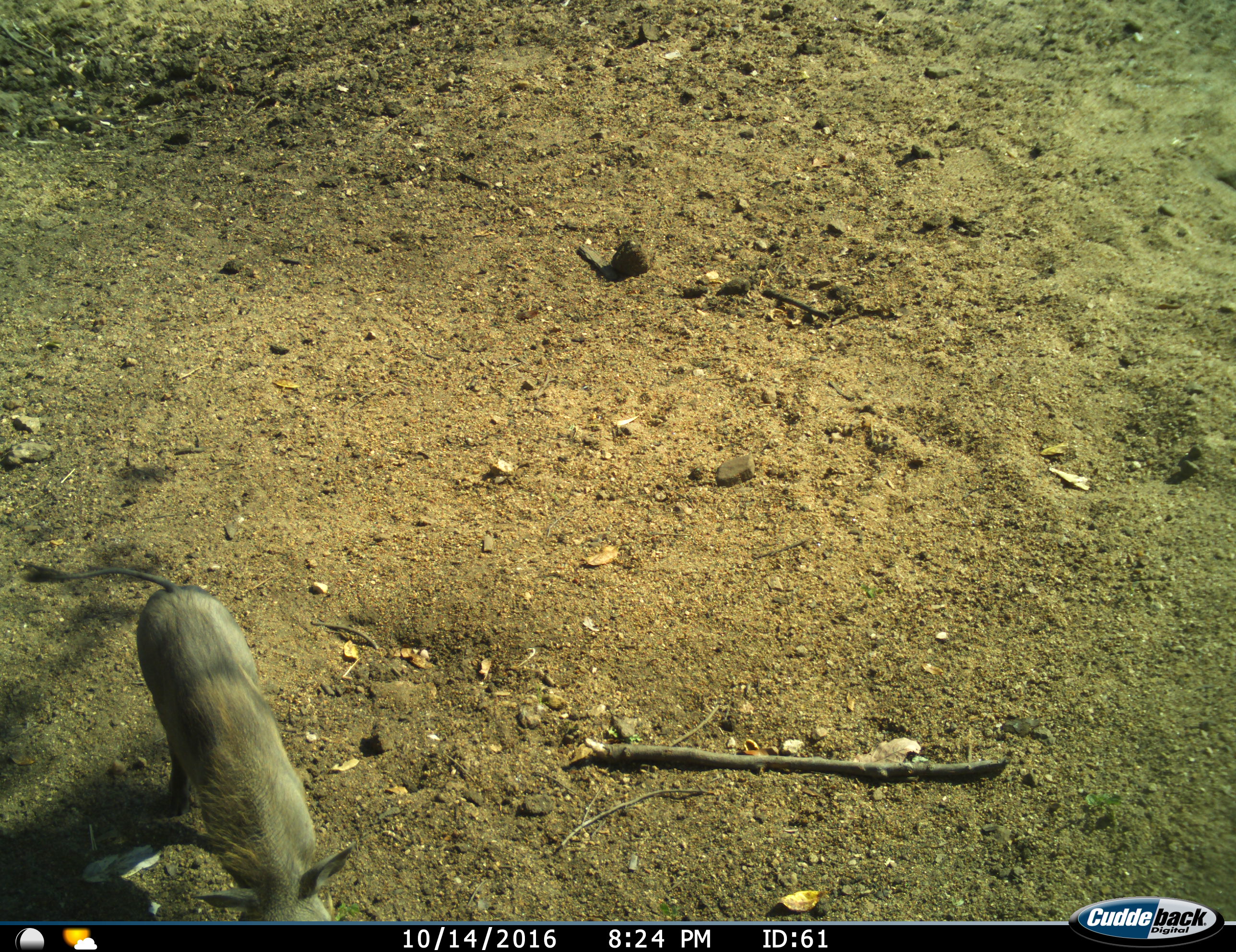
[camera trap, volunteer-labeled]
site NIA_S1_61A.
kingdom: Animalia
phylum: Chordata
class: Mammalia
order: Artiodactyla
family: Suidae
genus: Phacochoerus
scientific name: Phacochoerus africanus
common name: warthog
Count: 1.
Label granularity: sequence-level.